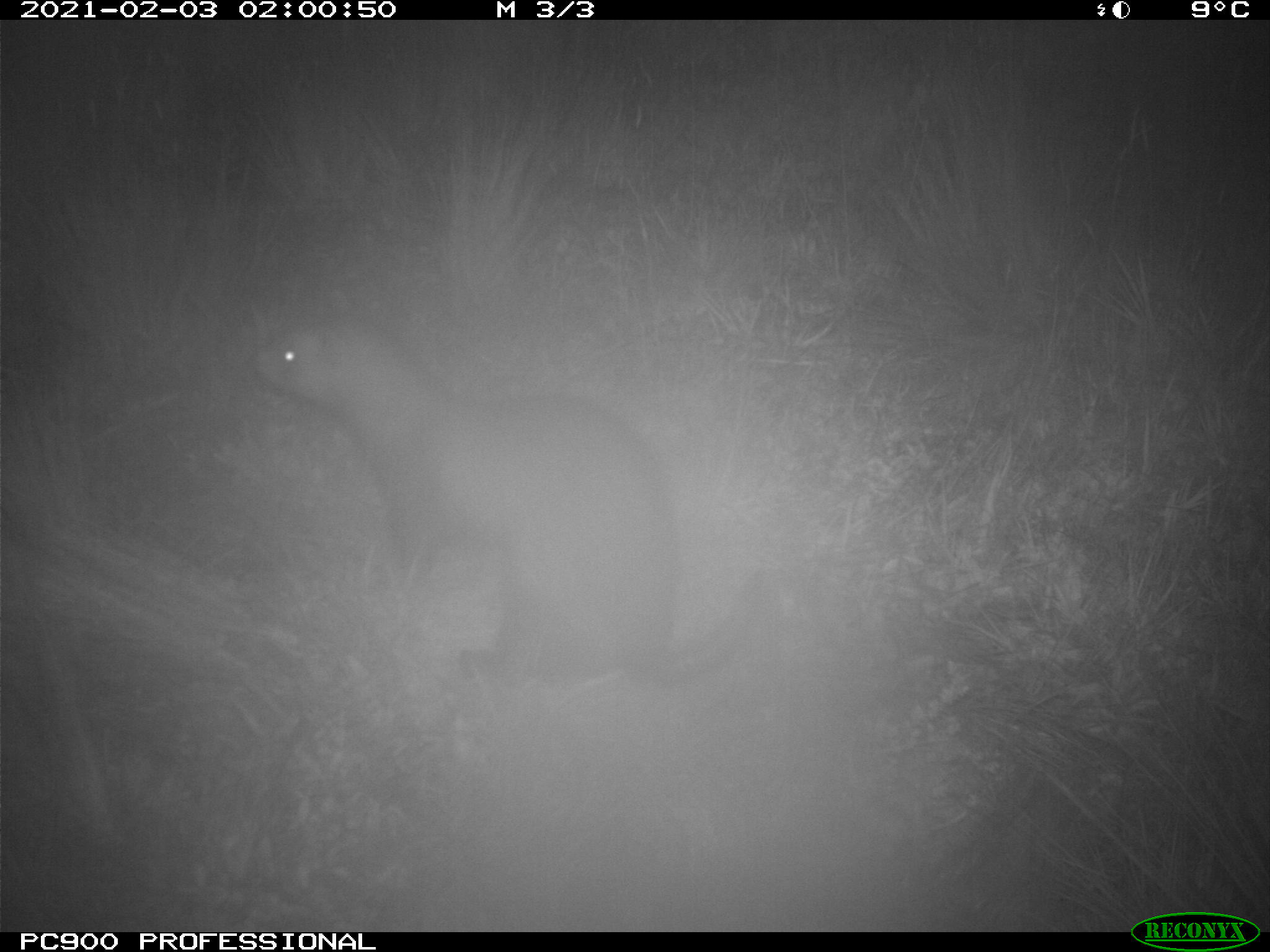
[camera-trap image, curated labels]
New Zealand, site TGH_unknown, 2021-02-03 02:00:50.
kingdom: Animalia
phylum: Chordata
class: Mammalia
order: Carnivora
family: Mustelidae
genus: Mustela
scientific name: Mustela furo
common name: ferret